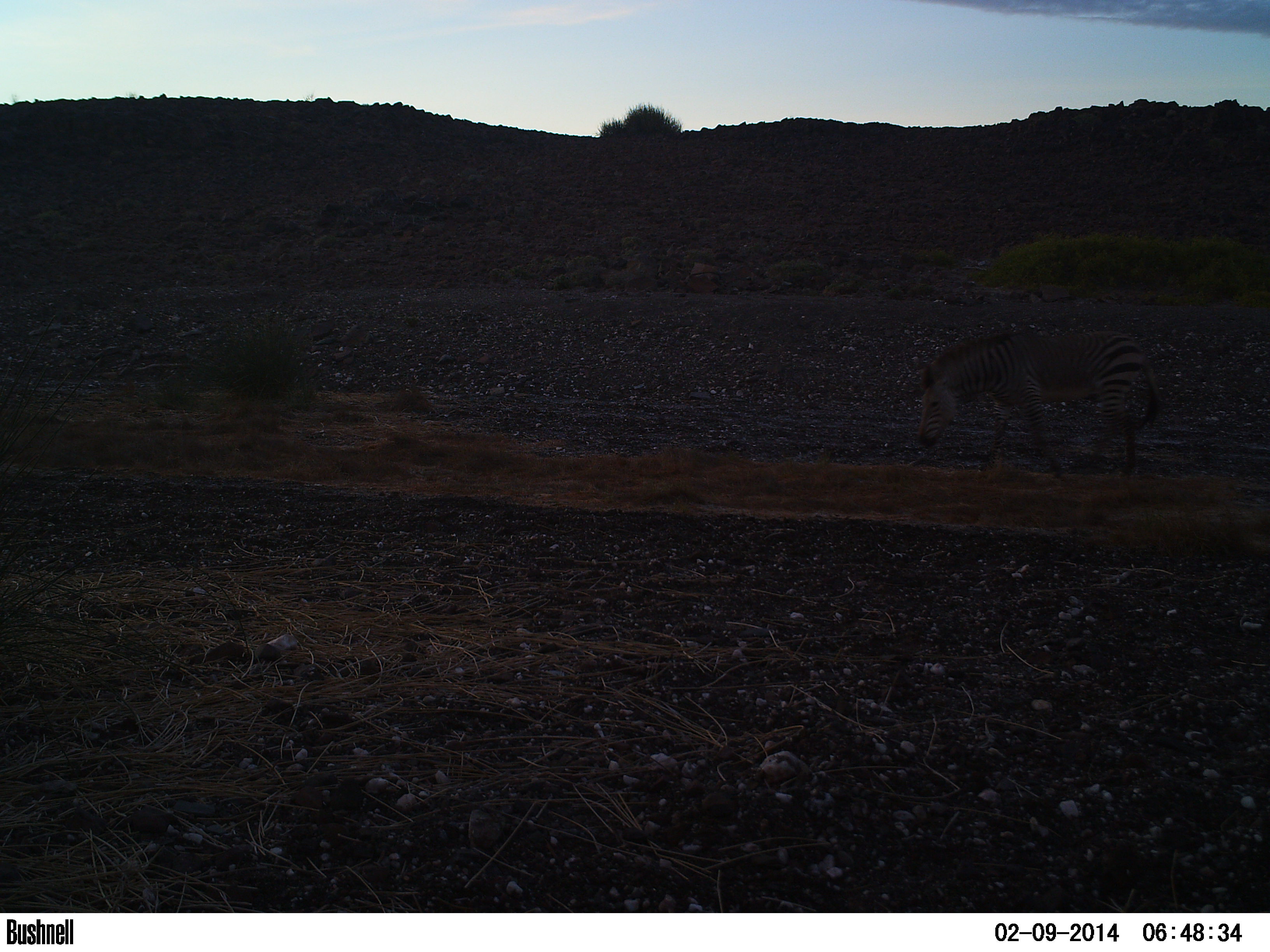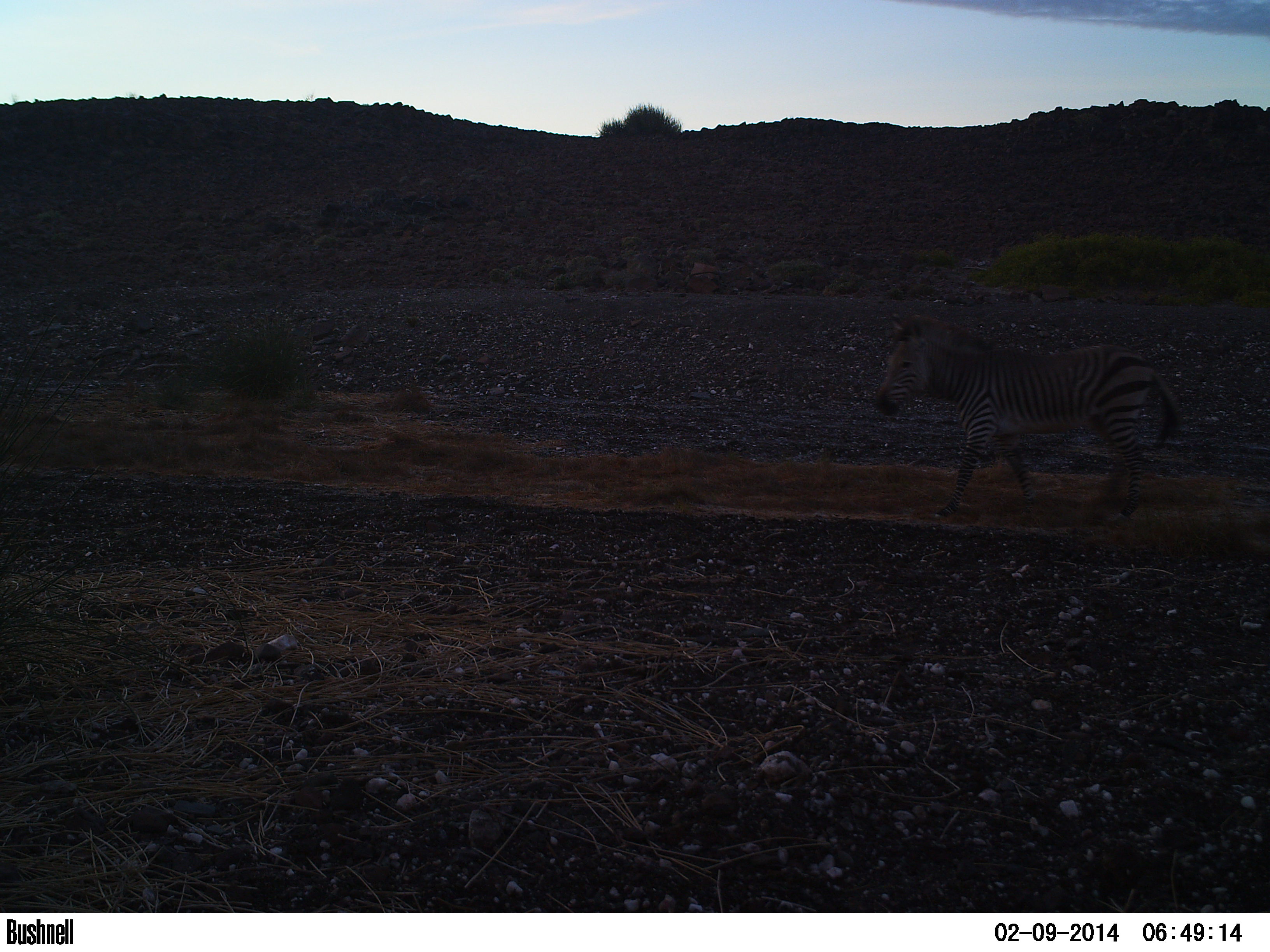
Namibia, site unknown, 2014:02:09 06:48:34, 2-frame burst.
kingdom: Animalia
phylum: Chordata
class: Mammalia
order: Perissodactyla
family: Equidae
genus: Equus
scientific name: Equus zebra hartmannae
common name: hartmann's mountain zebra